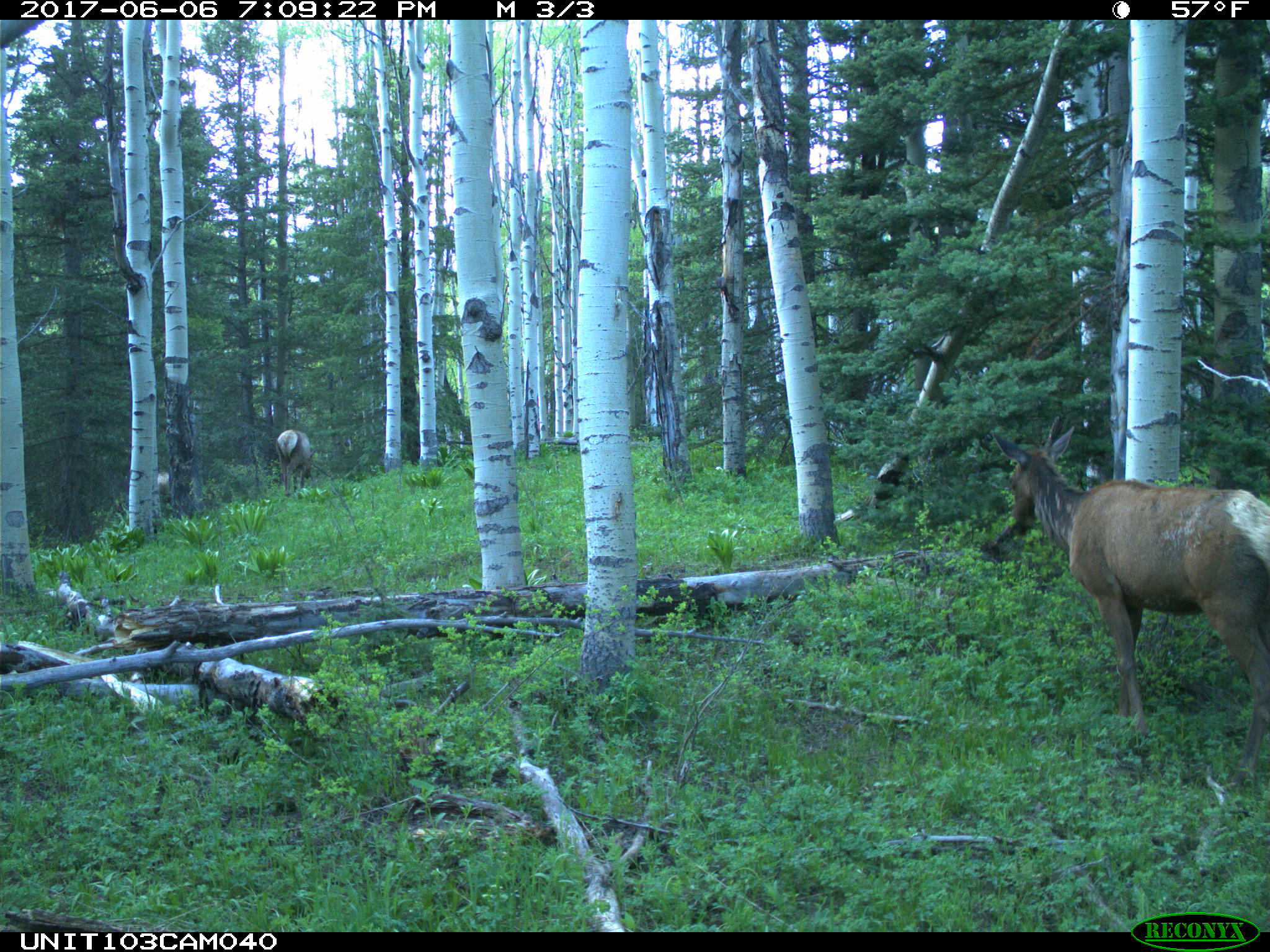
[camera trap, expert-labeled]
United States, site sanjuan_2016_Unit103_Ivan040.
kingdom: Animalia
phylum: Chordata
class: Mammalia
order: Artiodactyla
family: Cervidae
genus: Cervus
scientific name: Cervus elaphus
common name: red deer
Cervus elaphus (red deer).